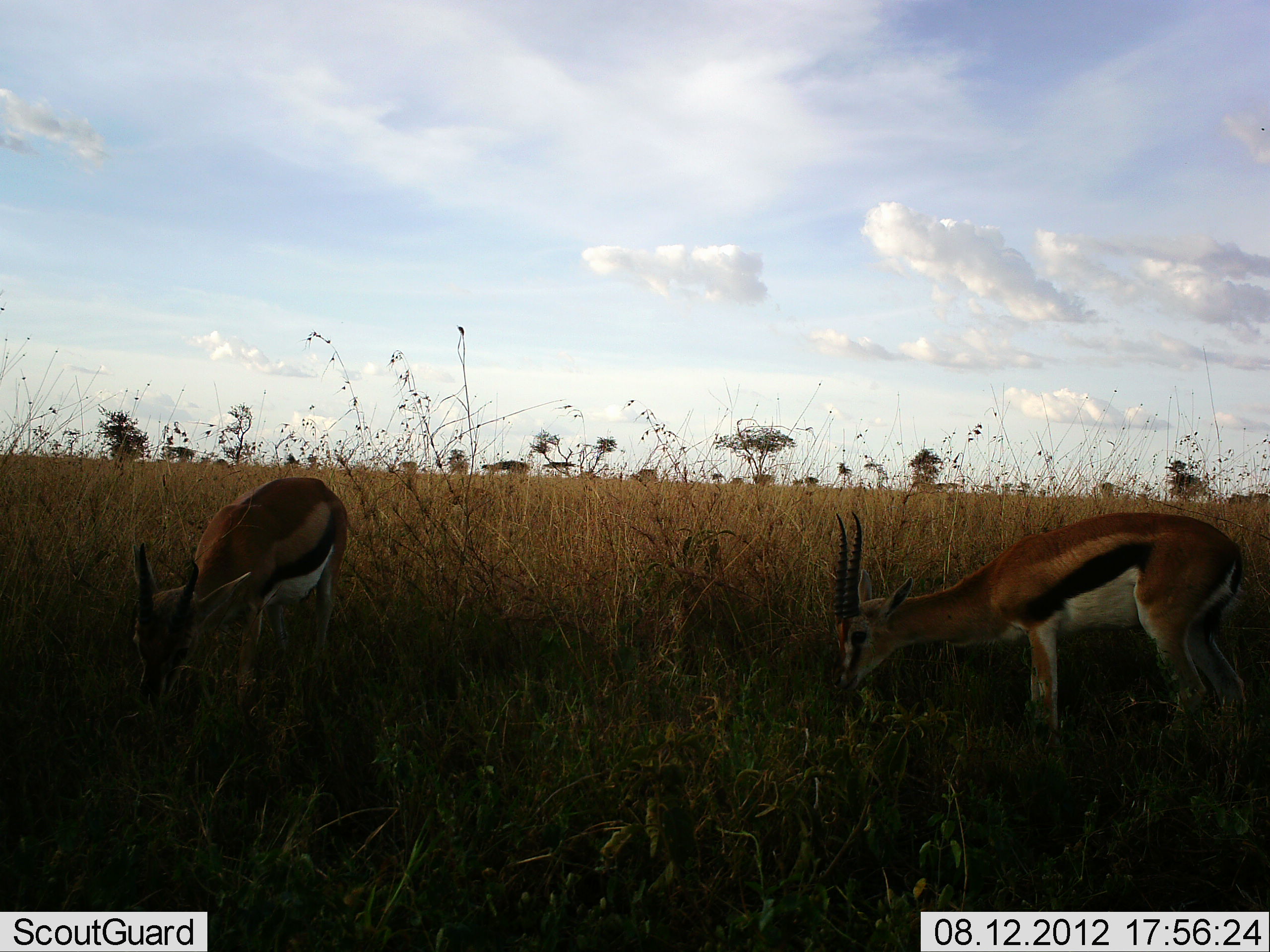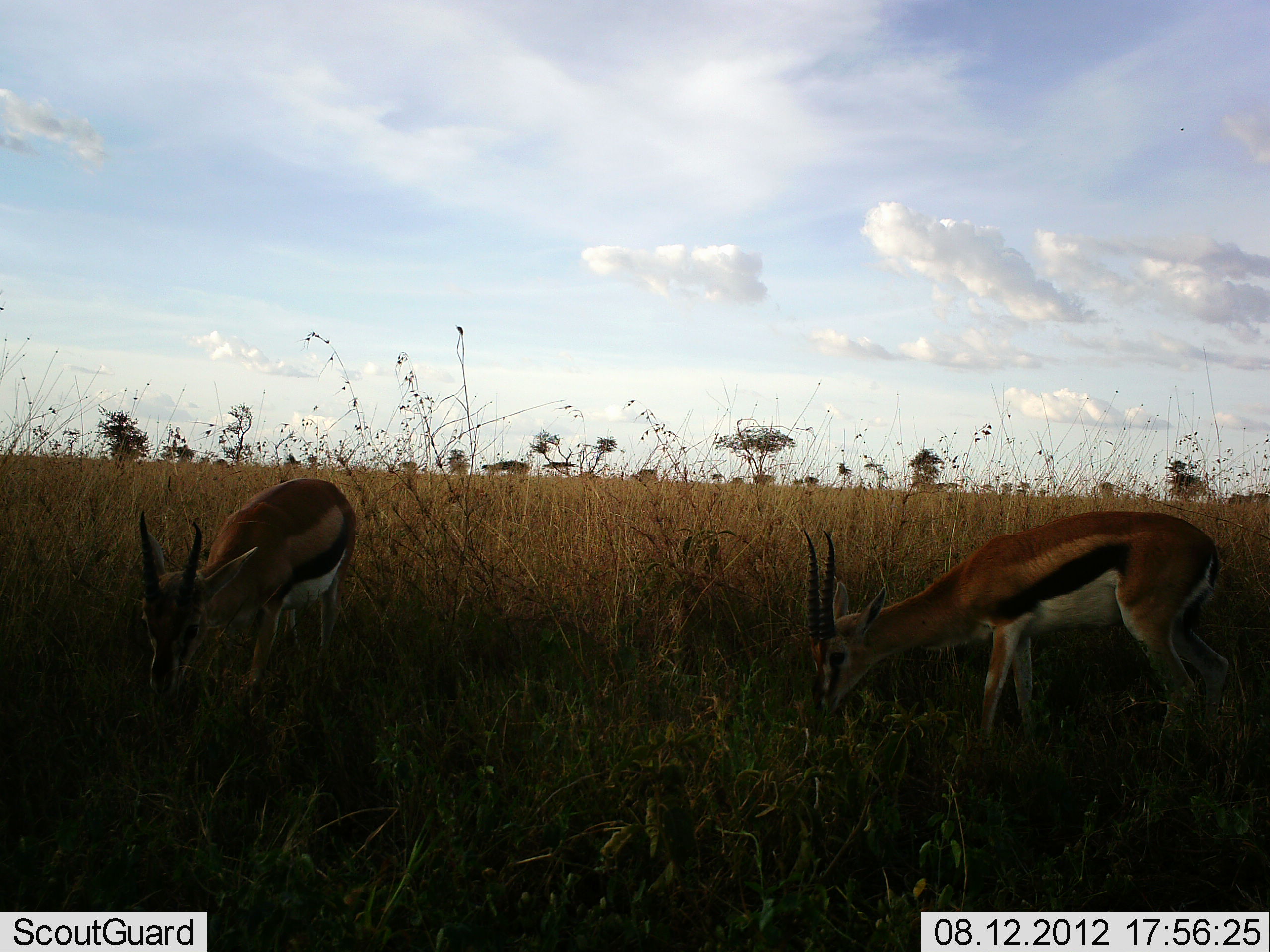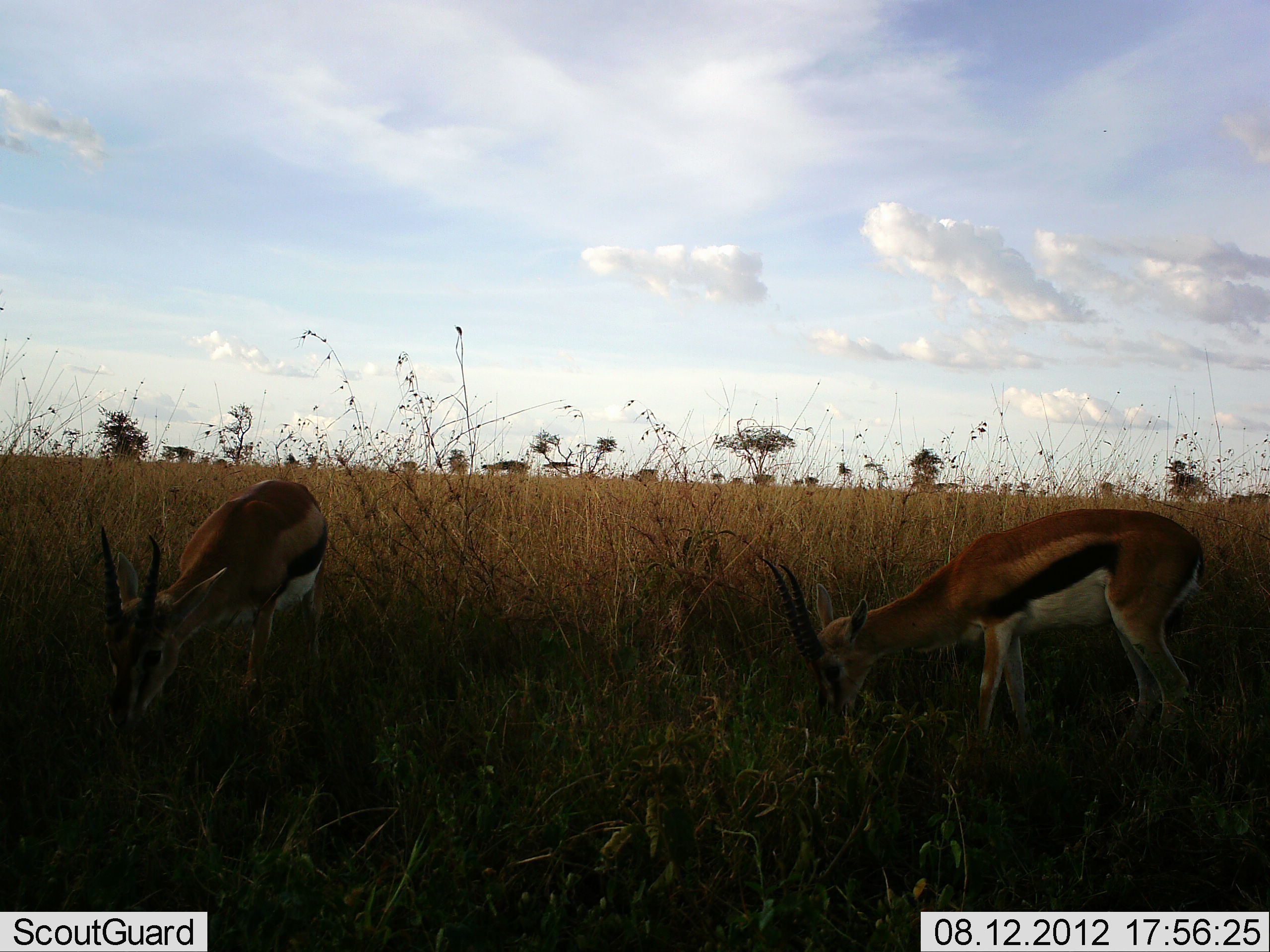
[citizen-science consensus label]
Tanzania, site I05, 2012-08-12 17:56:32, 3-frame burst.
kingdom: Animalia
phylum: Chordata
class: Mammalia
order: Artiodactyla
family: Bovidae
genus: Eudorcas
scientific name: Eudorcas thomsonii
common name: thomson's gazelle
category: gazellethomsons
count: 2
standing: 40%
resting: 0%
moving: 0%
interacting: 0%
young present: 0%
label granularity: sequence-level